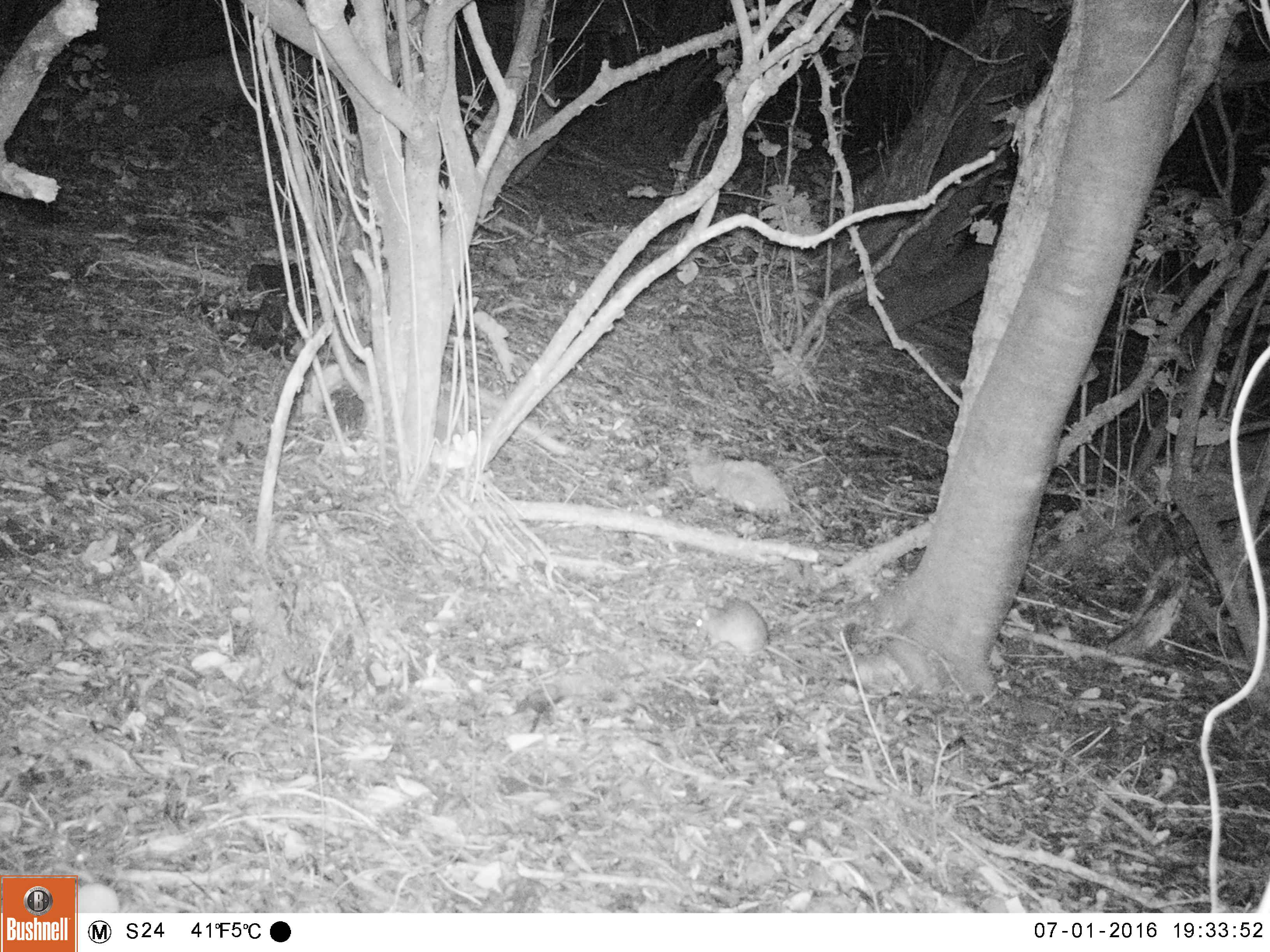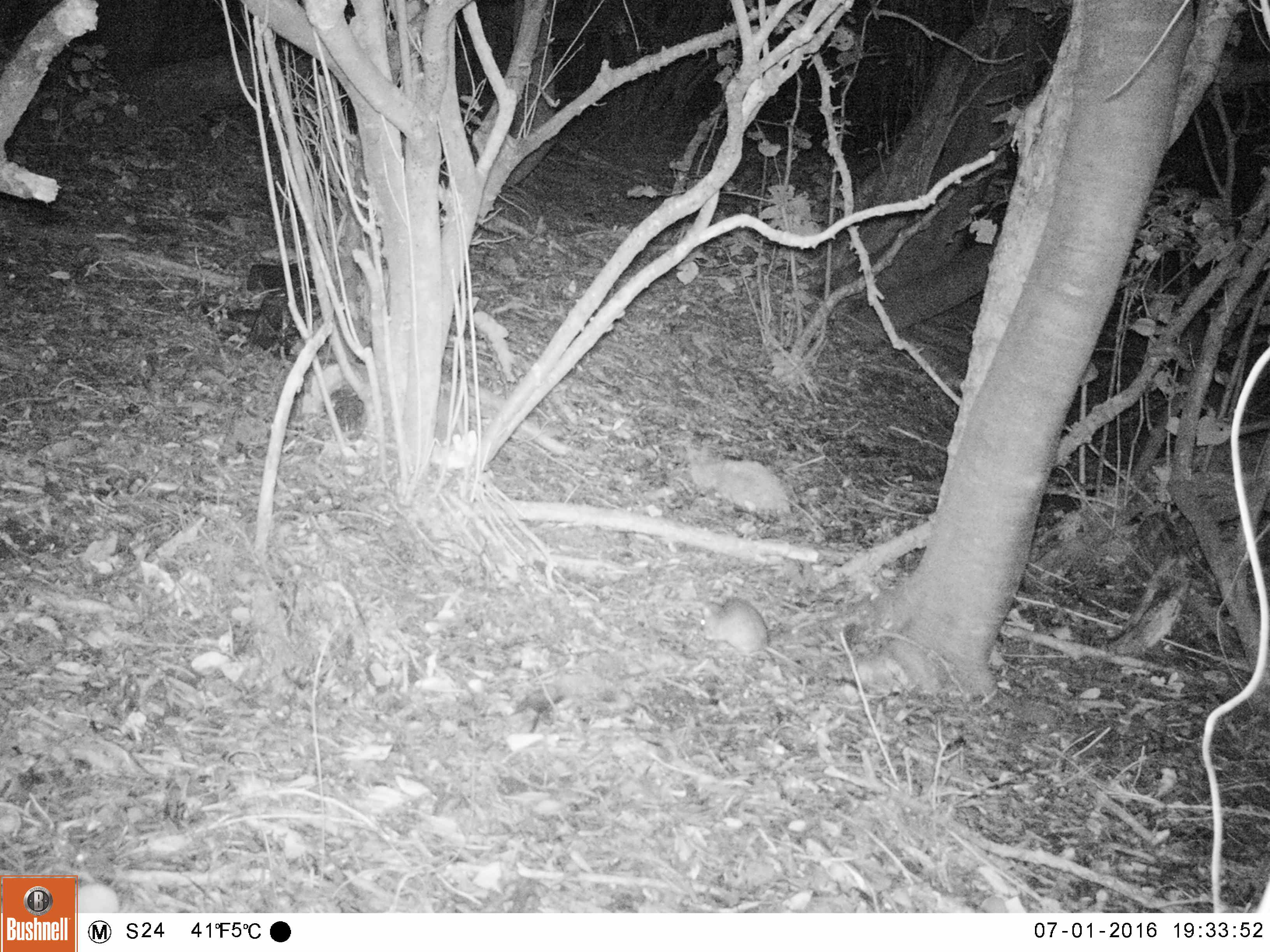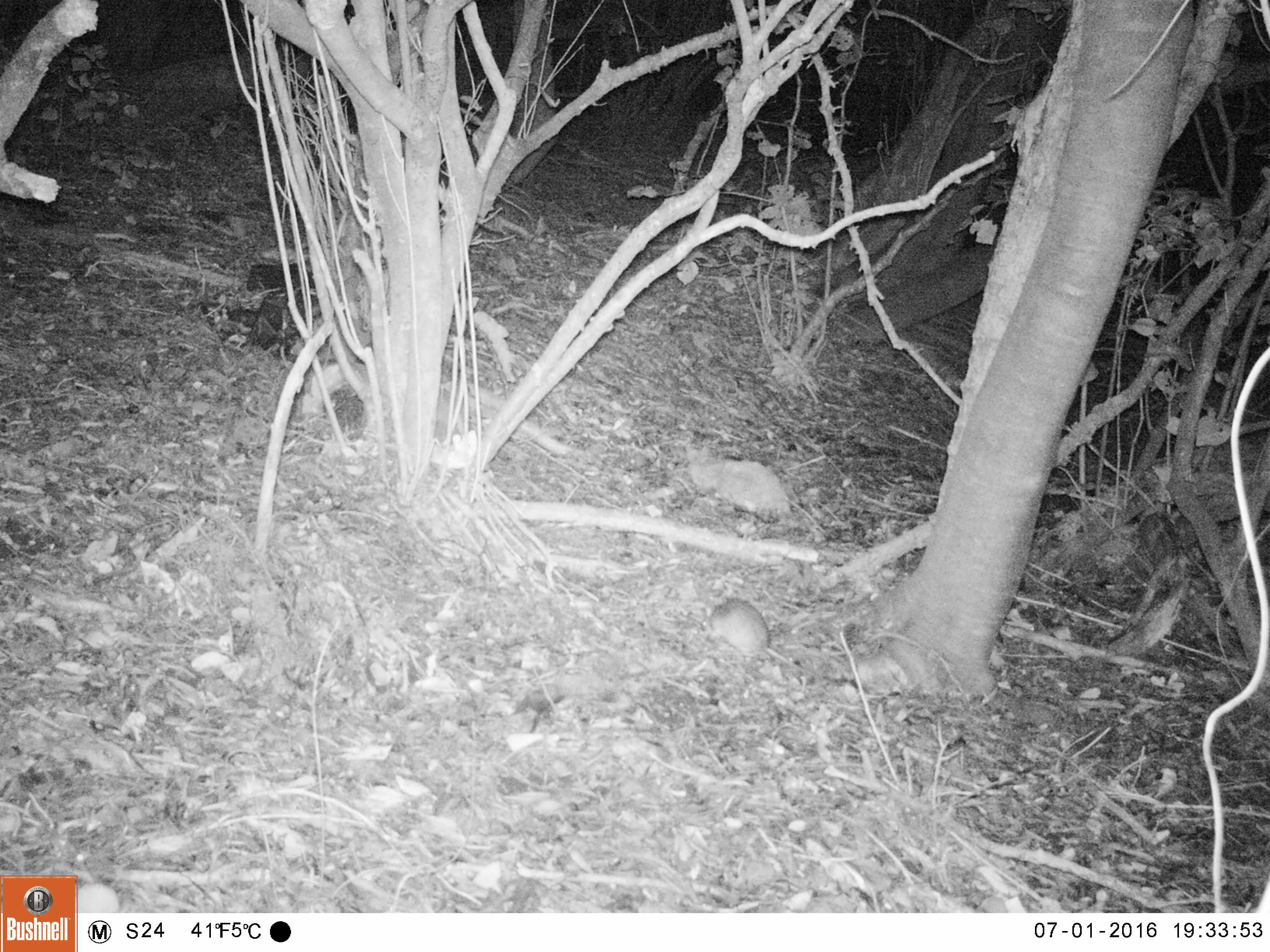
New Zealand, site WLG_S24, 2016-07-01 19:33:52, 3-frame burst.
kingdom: Animalia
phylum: Chordata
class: Mammalia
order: Rodentia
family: Muridae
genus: Rattus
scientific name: Rattus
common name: rat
Rat (Rattus).